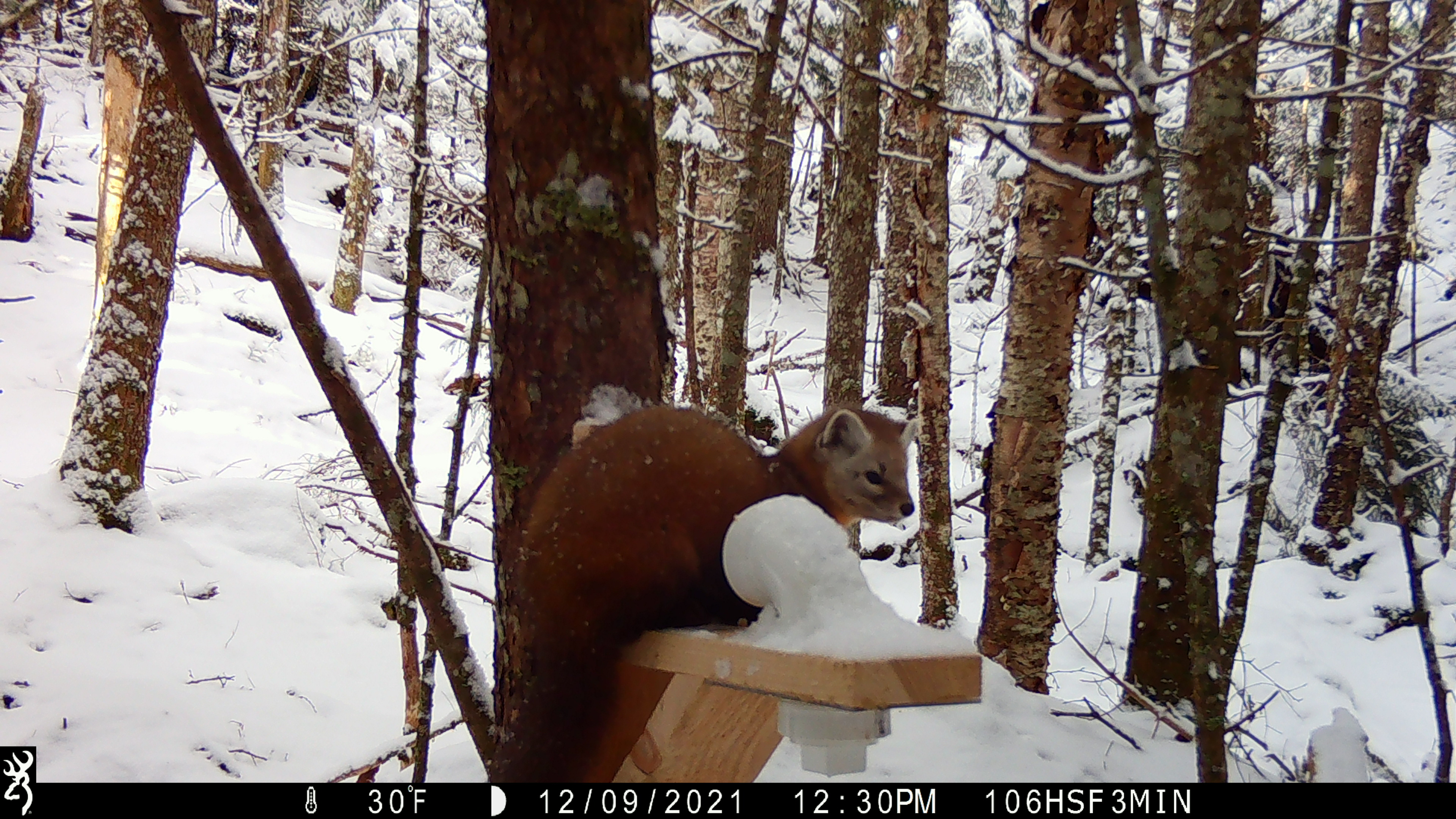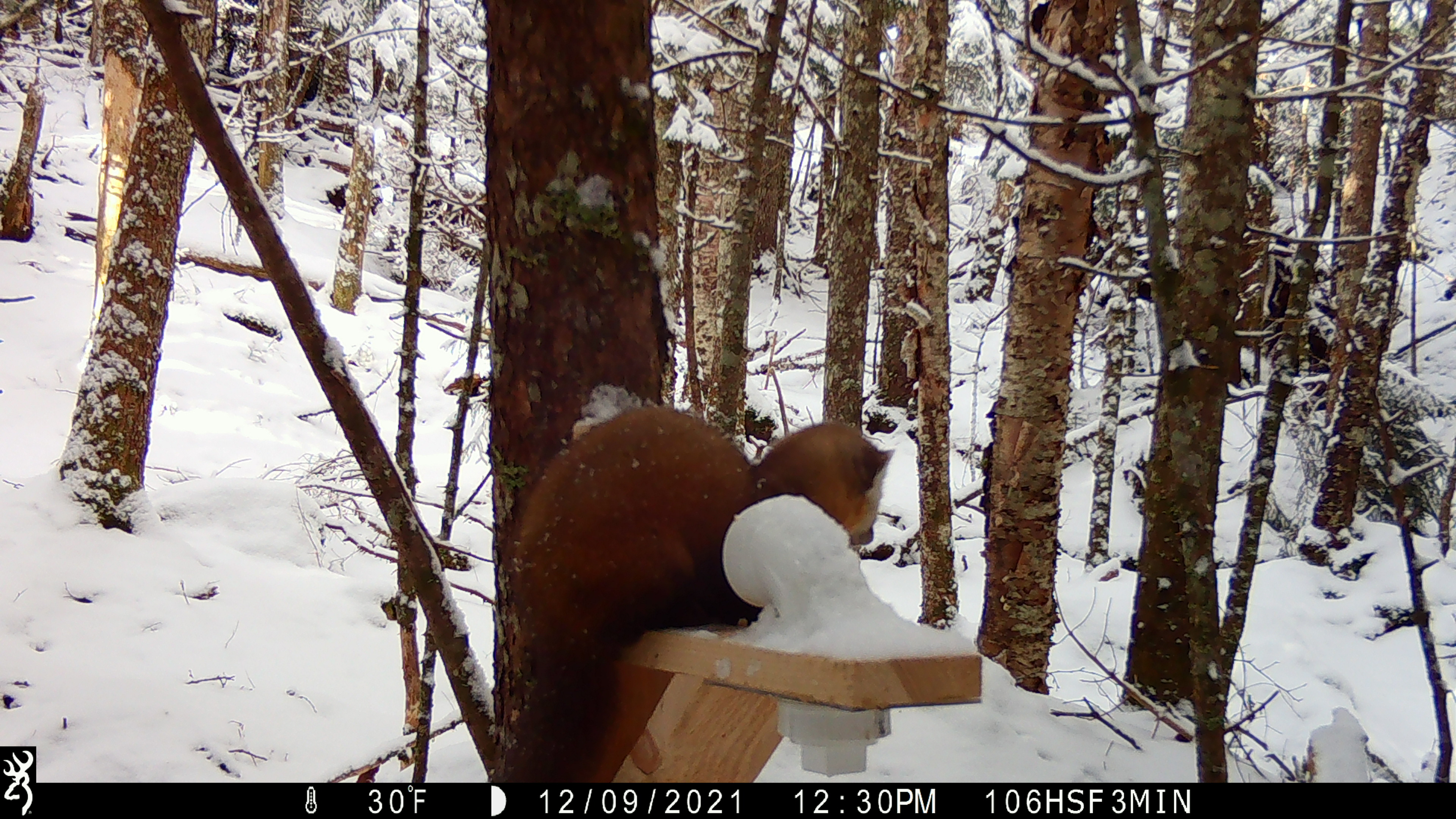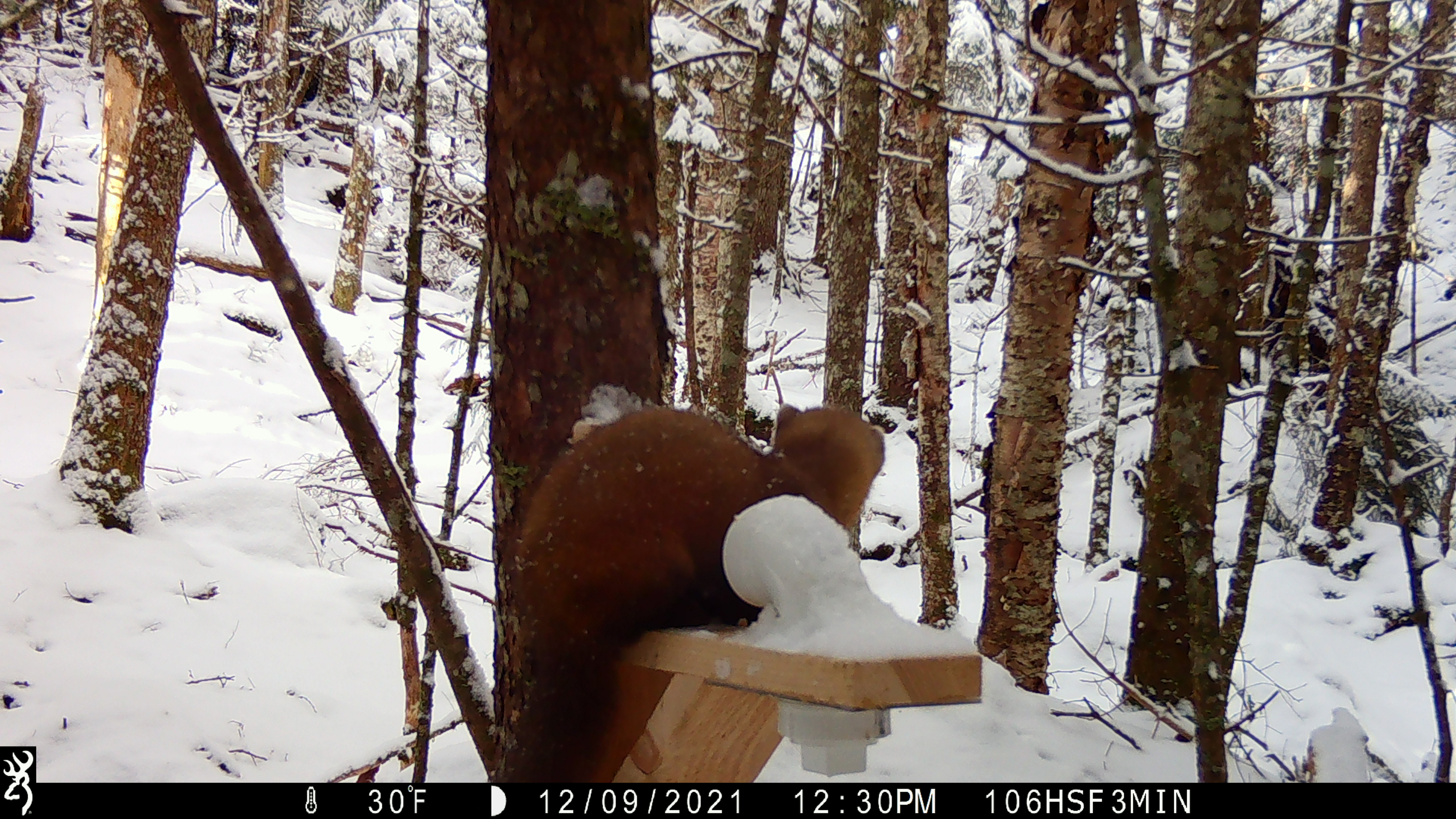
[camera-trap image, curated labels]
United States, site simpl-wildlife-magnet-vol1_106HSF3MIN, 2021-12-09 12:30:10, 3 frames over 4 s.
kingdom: Animalia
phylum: Chordata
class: Mammalia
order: Carnivora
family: Mustelidae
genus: Martes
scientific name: Martes americana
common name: american marten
American marten (Martes americana).